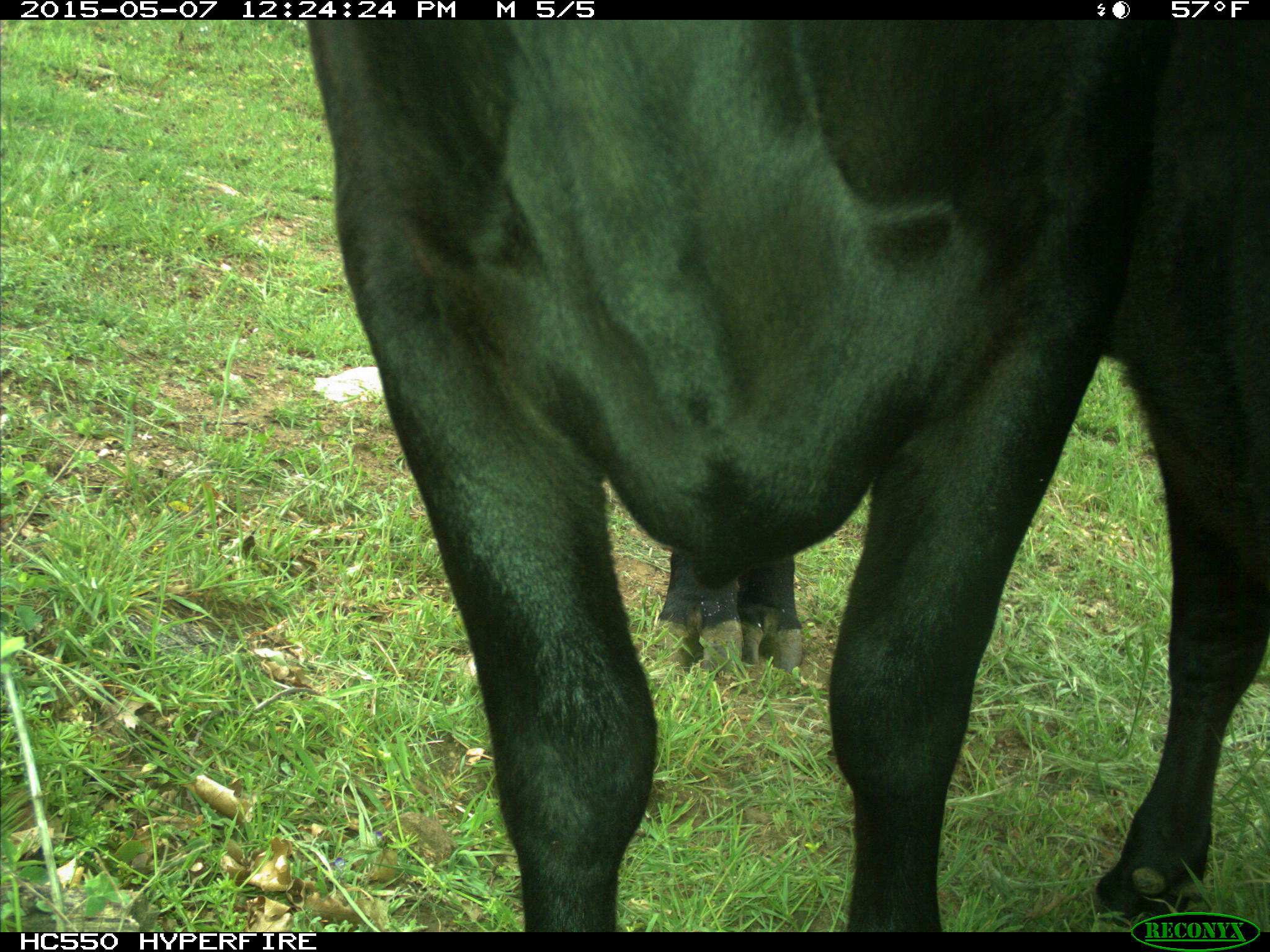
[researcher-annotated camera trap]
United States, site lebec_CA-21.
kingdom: Animalia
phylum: Chordata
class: Mammalia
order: Artiodactyla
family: Bovidae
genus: Bos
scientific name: Bos taurus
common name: domestic cow